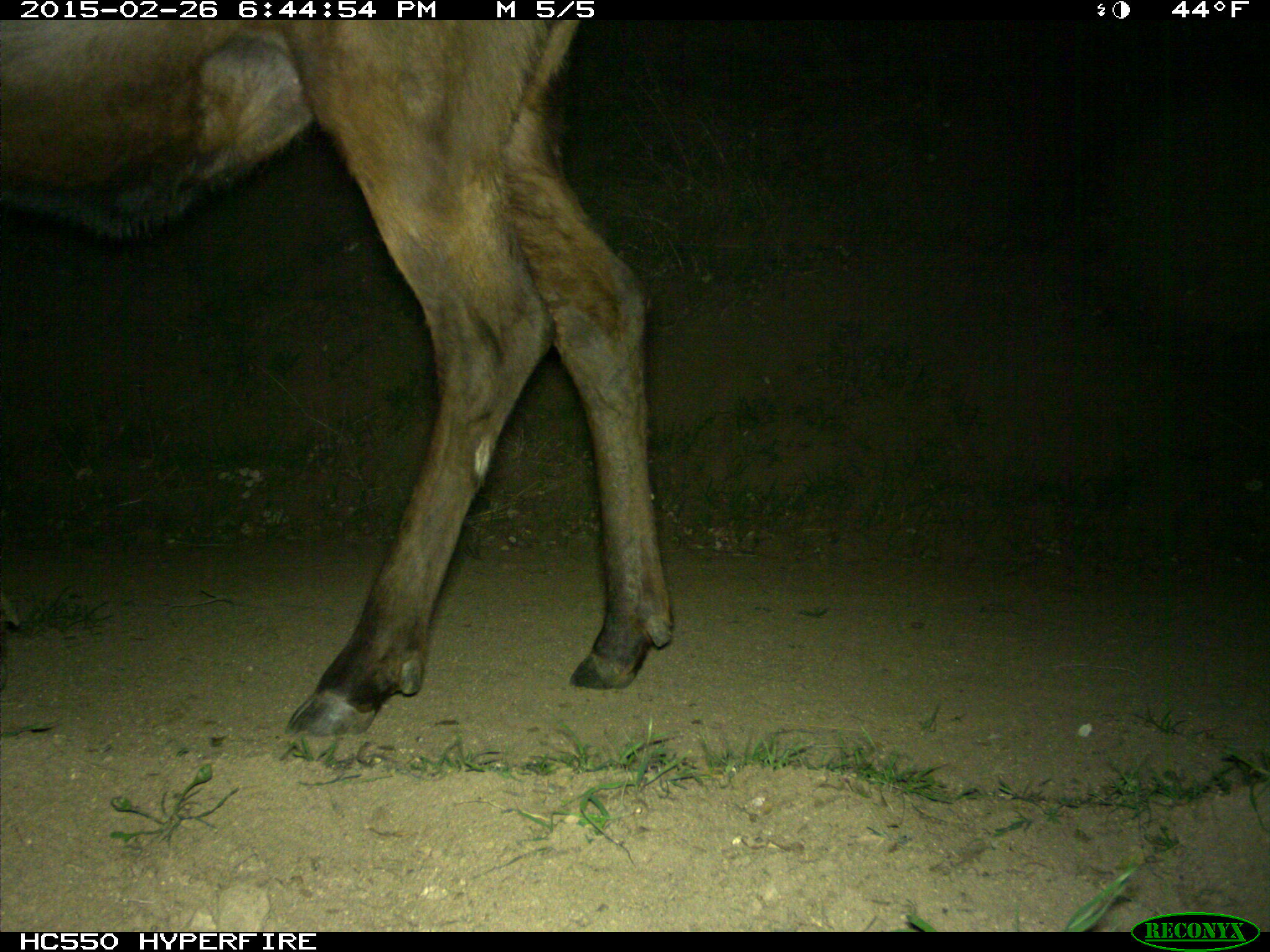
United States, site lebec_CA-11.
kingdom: Animalia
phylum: Chordata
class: Mammalia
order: Artiodactyla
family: Cervidae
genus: Cervus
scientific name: Cervus canadensis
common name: elk